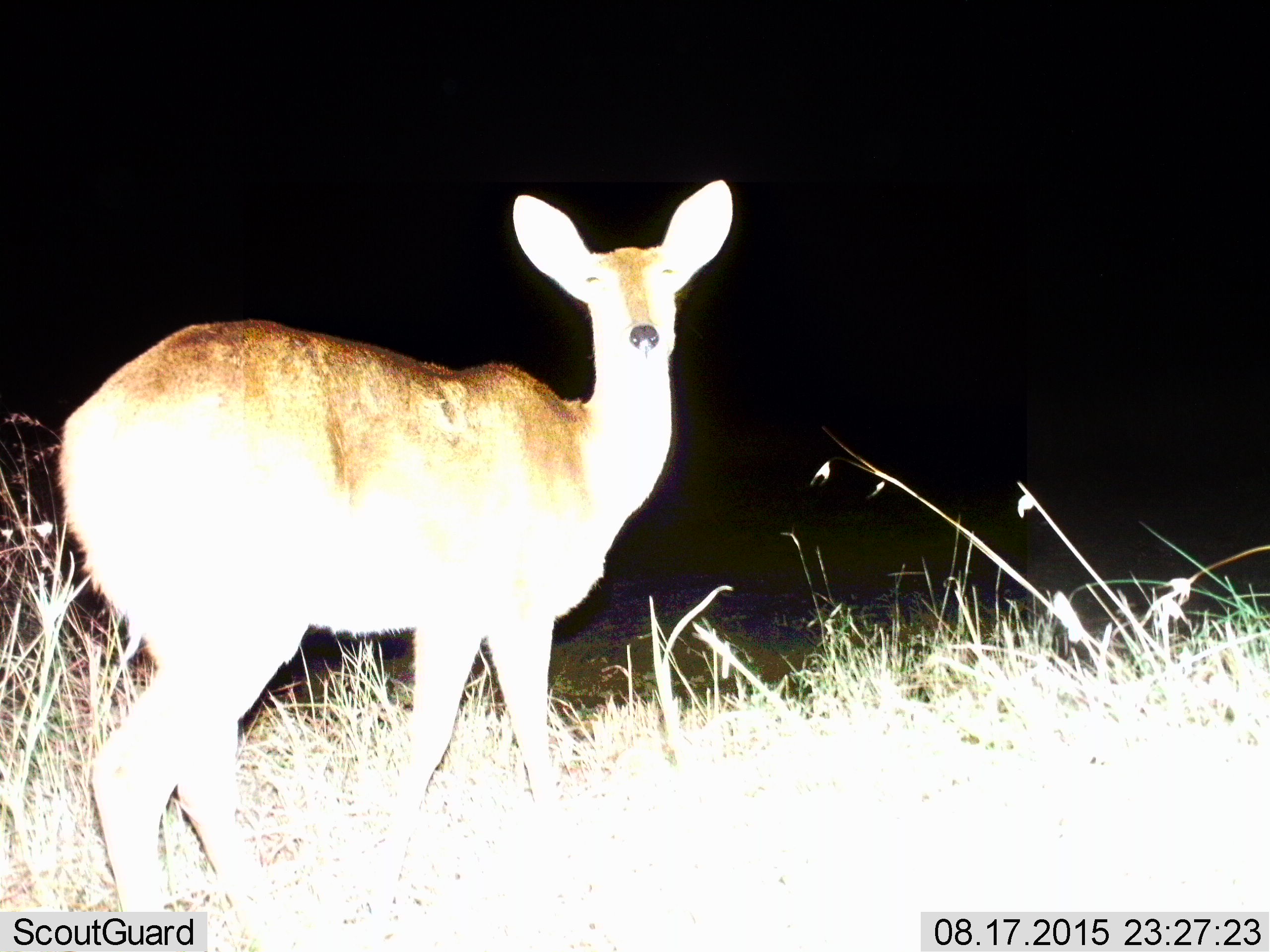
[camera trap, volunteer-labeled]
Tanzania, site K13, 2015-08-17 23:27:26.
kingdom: Animalia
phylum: Chordata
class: Mammalia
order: Artiodactyla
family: Bovidae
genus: Redunca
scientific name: Redunca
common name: reedbuck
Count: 1.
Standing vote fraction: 100%.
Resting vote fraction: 0%.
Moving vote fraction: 0%.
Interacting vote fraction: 0%.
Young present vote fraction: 0%.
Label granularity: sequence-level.